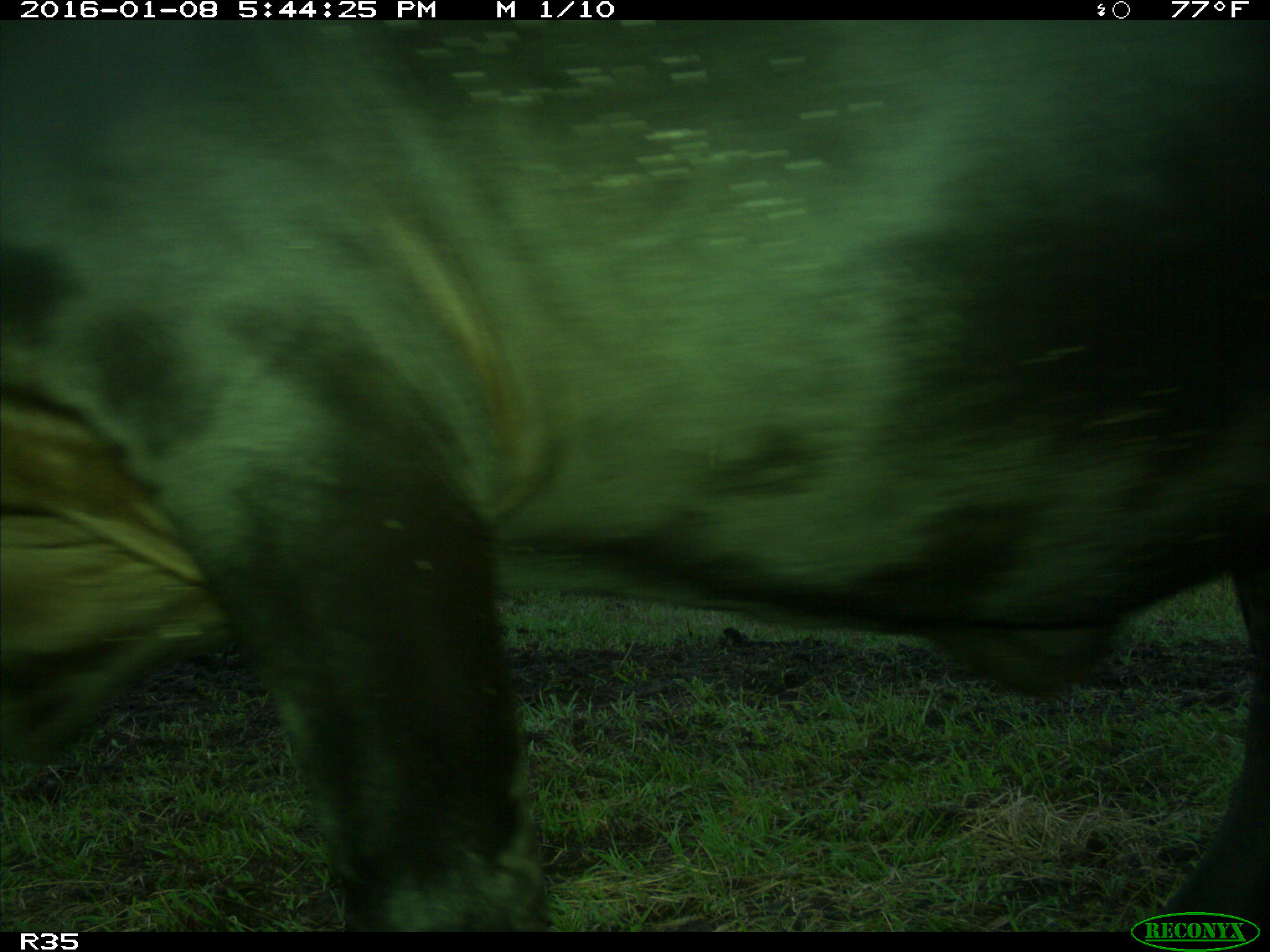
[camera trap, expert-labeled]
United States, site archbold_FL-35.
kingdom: Animalia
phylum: Chordata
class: Mammalia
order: Artiodactyla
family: Bovidae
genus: Bos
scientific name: Bos taurus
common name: domestic cow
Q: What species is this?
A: Bos taurus (domestic cow).